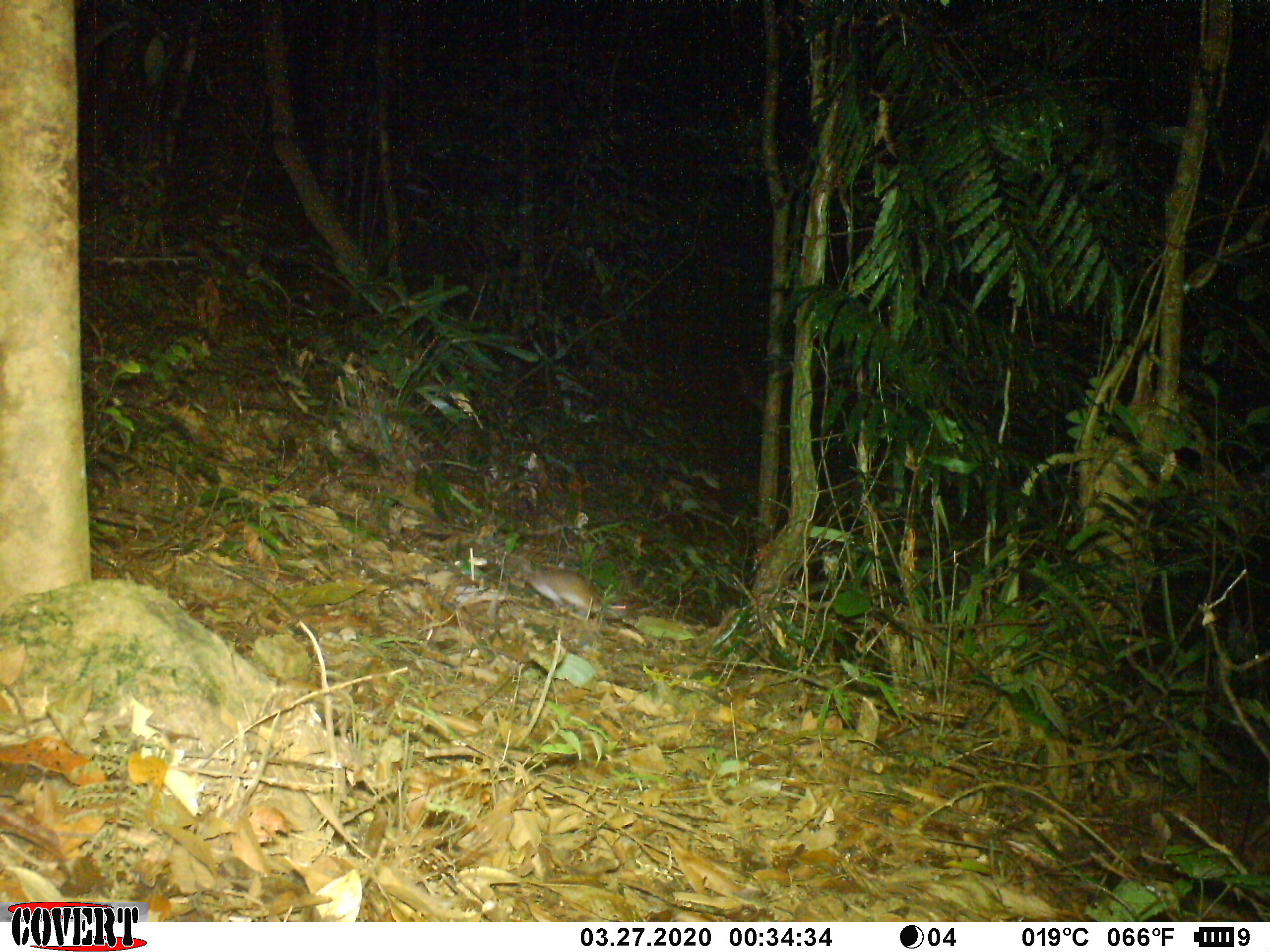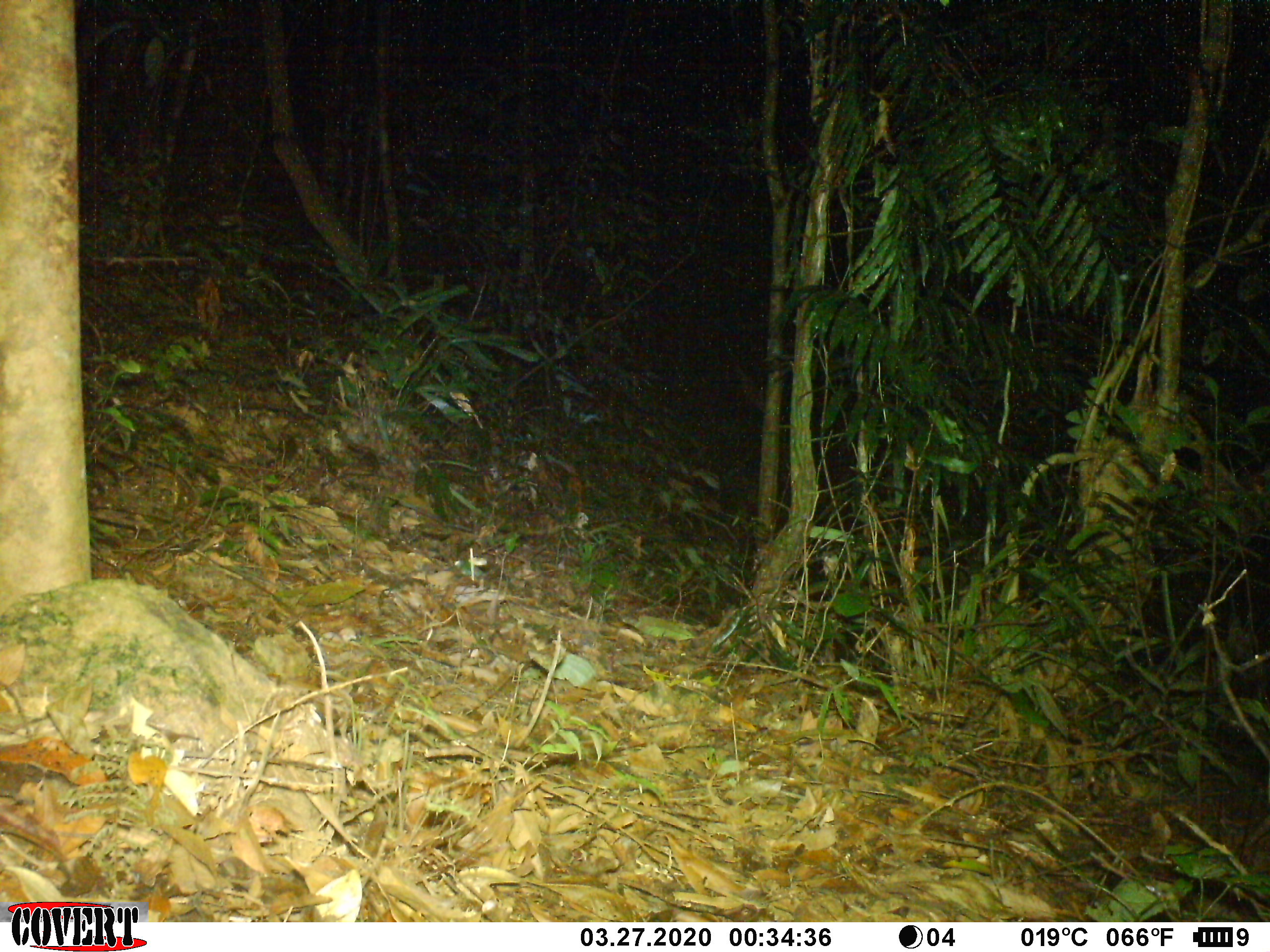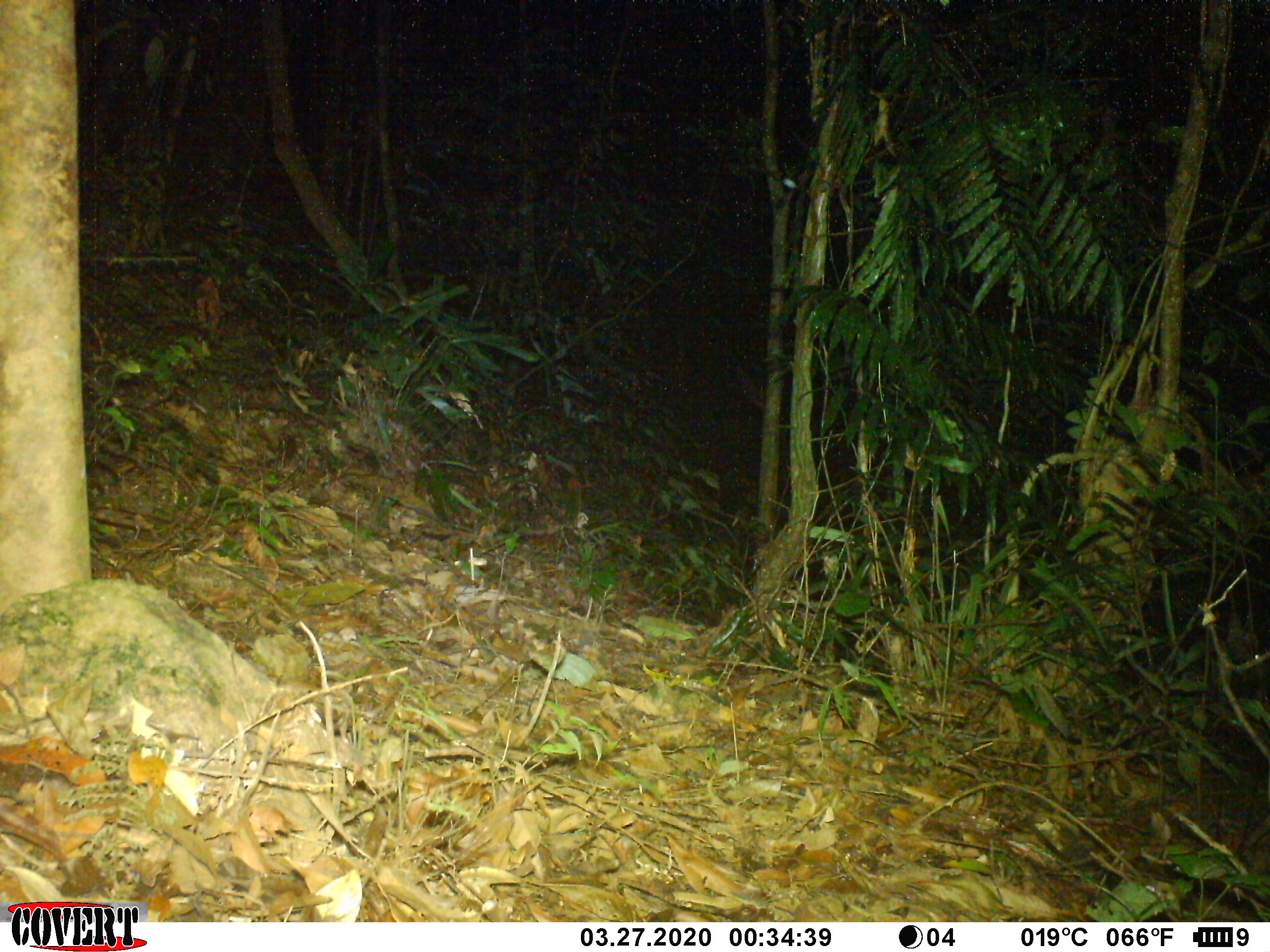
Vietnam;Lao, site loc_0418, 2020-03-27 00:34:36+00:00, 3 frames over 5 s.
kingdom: Animalia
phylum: Chordata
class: Mammalia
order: Rodentia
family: Muridae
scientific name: Muridae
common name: old-world mice and rats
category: unidentified murid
Unidentified murid (old-world mice and rats) (Muridae). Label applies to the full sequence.